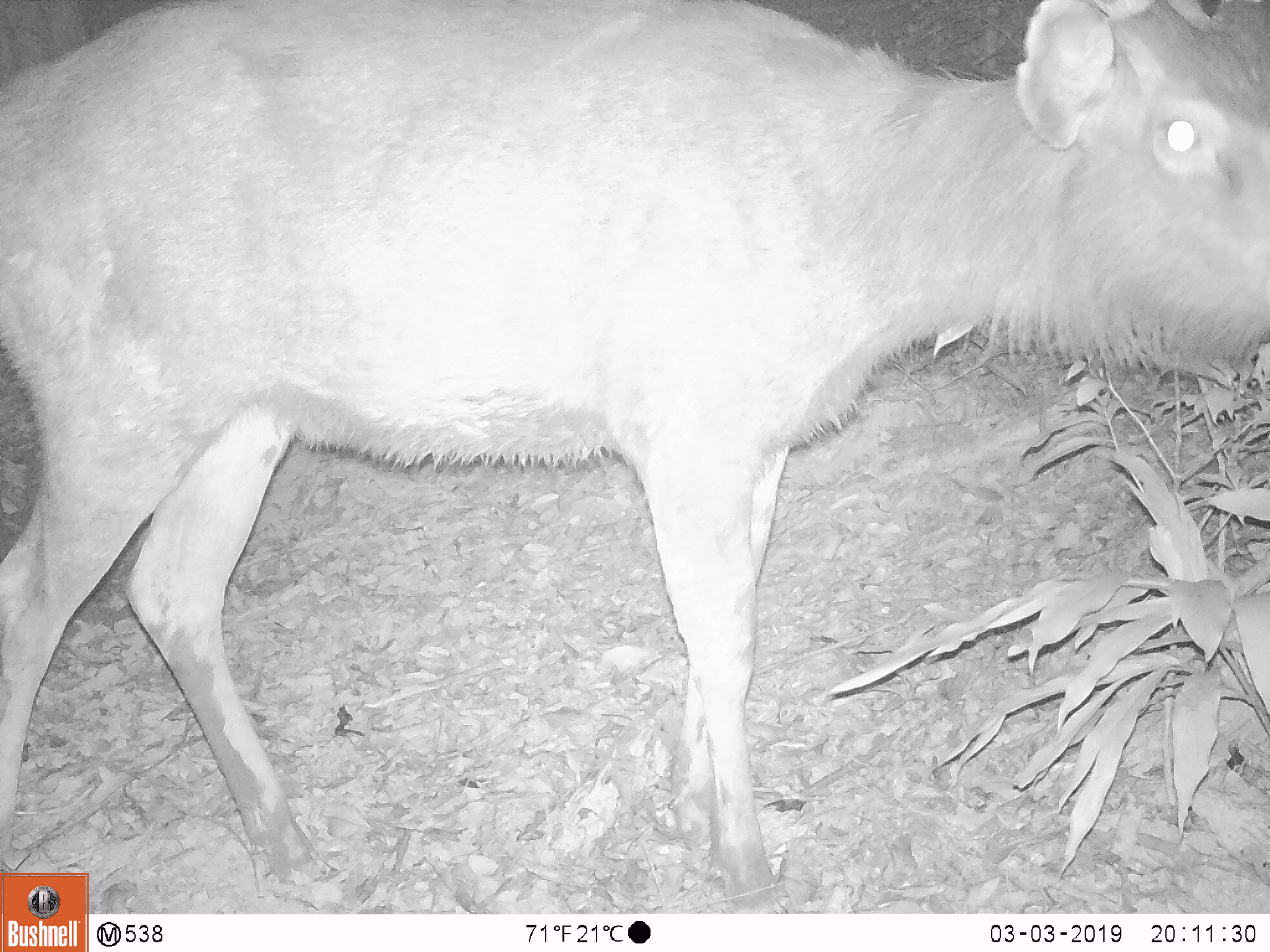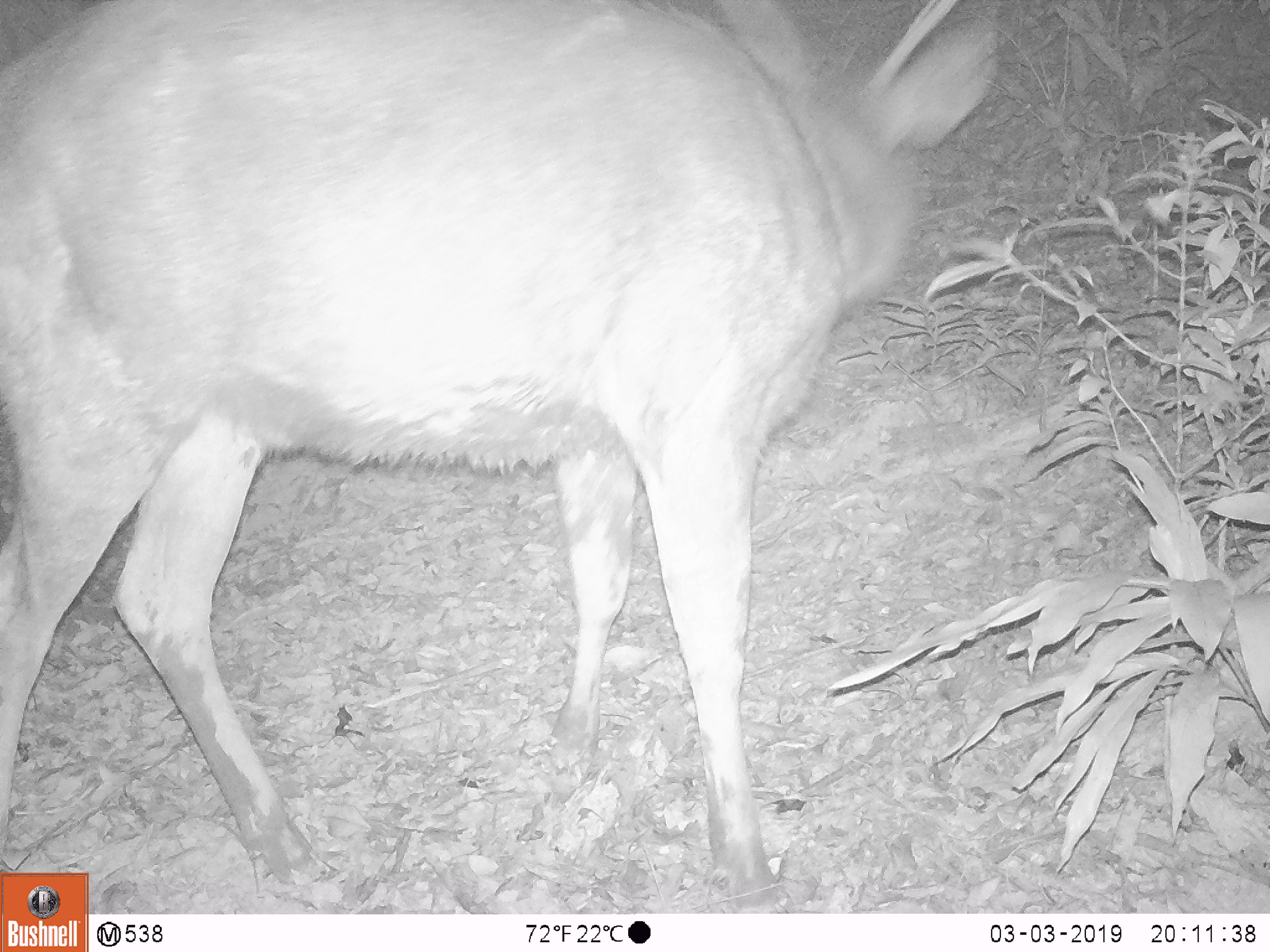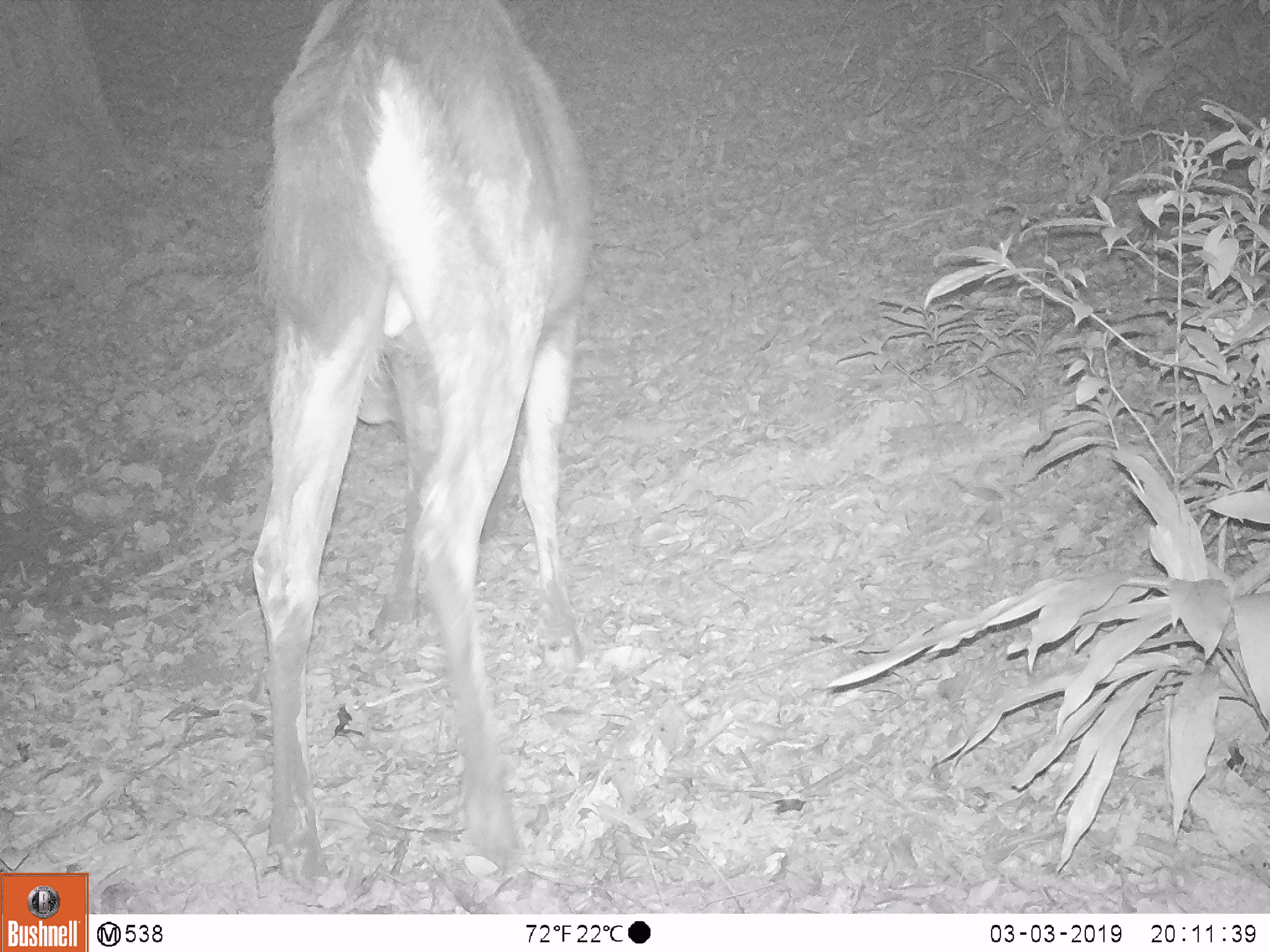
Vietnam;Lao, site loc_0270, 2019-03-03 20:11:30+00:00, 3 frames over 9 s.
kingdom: Animalia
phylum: Chordata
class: Mammalia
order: Artiodactyla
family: Cervidae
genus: Rusa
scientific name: Rusa unicolor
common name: sambar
Sambar (Rusa unicolor). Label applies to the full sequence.